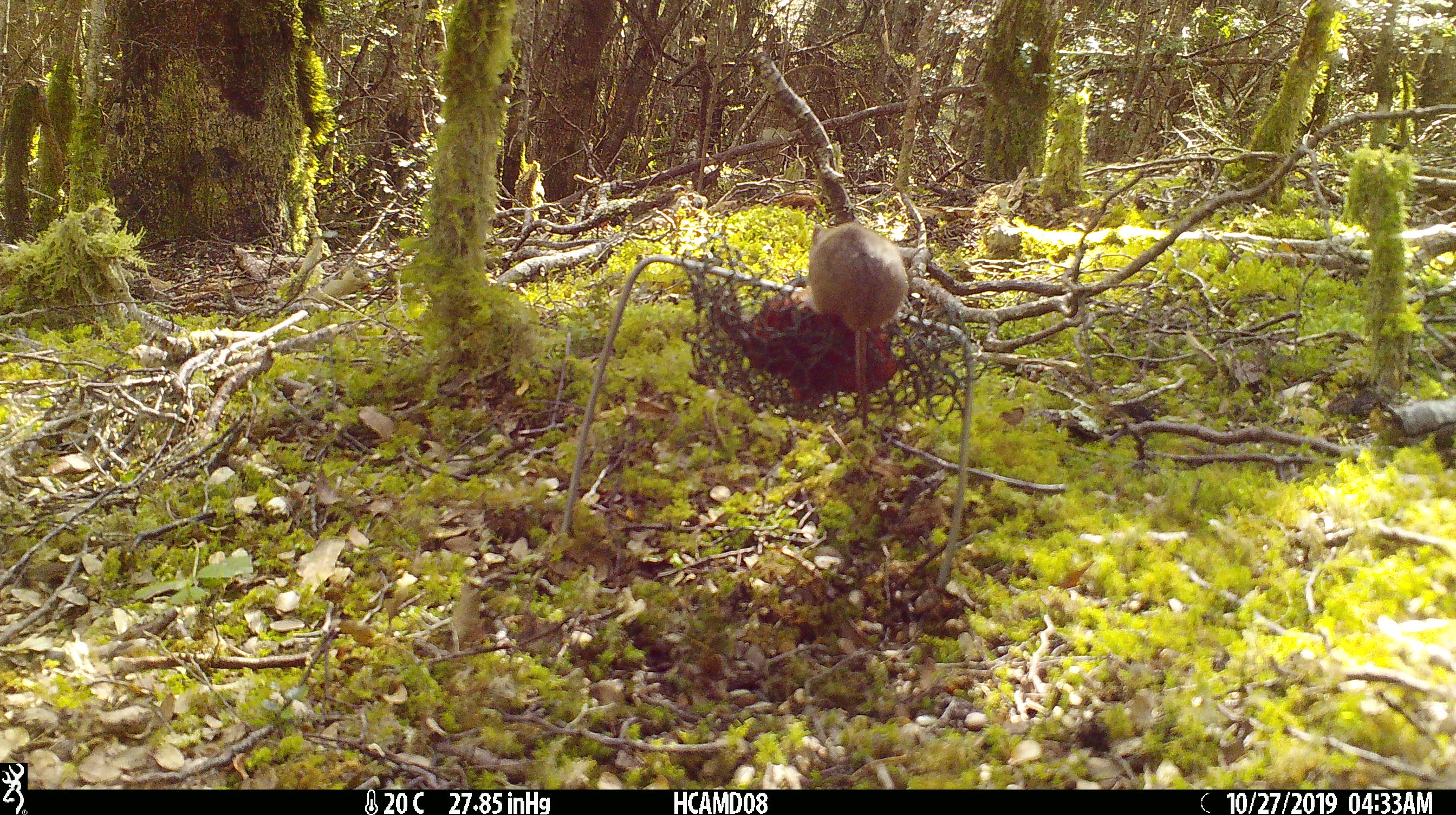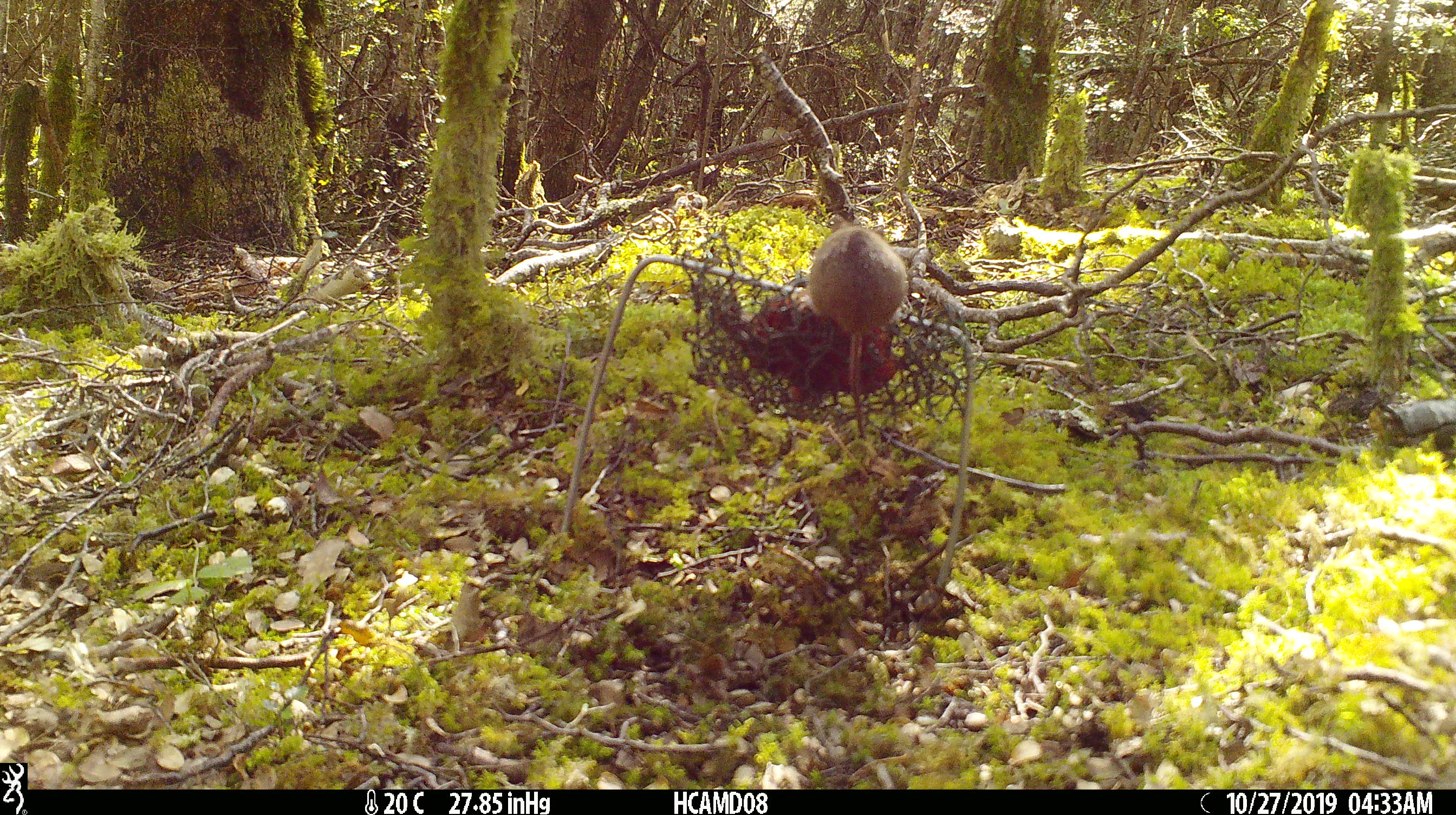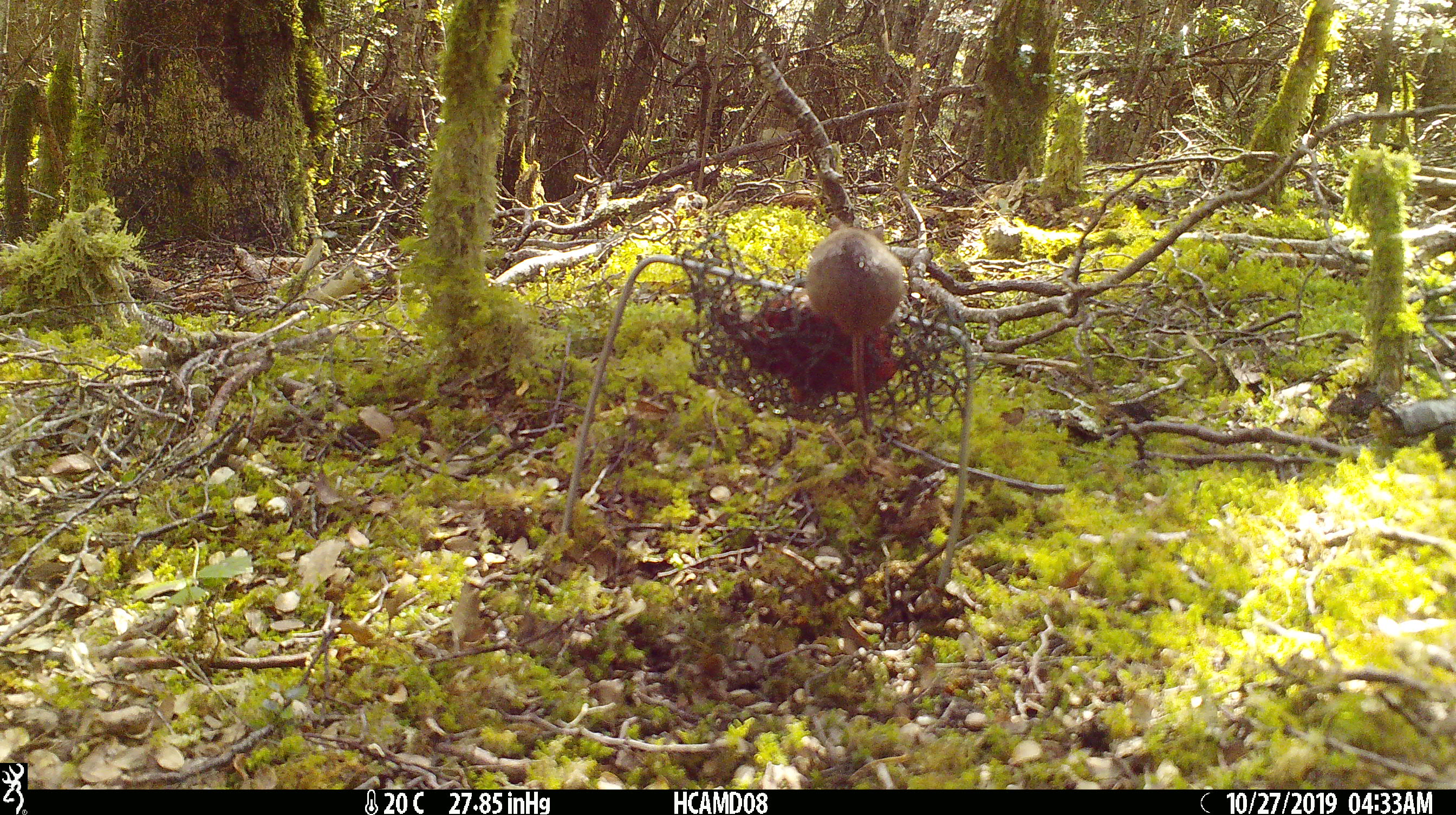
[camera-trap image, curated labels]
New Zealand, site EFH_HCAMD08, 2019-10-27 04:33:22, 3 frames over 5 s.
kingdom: Animalia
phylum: Chordata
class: Mammalia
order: Rodentia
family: Muridae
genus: Mus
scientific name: Mus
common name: mouse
Mouse (Mus).